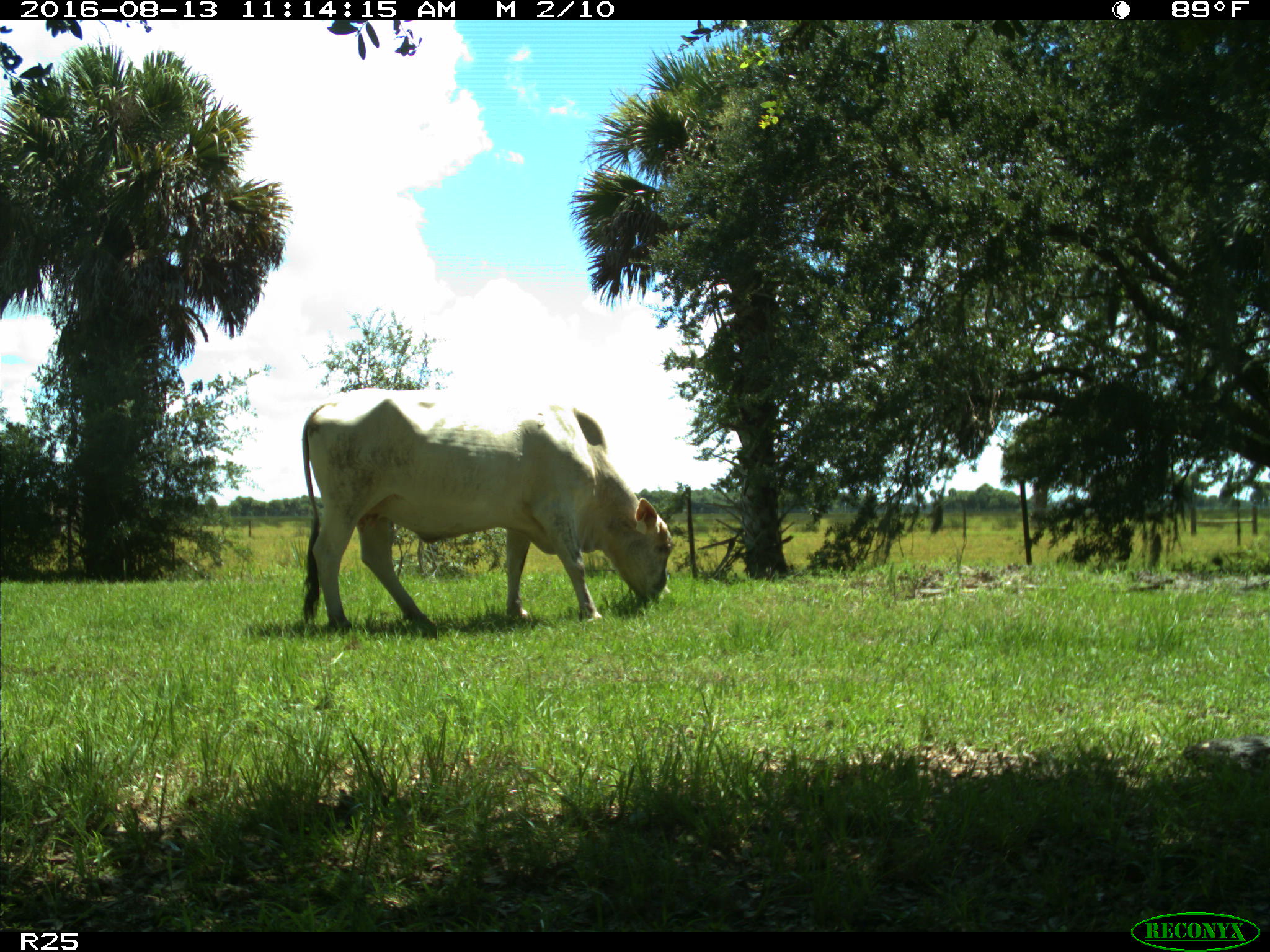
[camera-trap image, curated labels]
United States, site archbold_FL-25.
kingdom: Animalia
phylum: Chordata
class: Mammalia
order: Artiodactyla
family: Bovidae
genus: Bos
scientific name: Bos taurus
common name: domestic cow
Bos taurus (domestic cow).